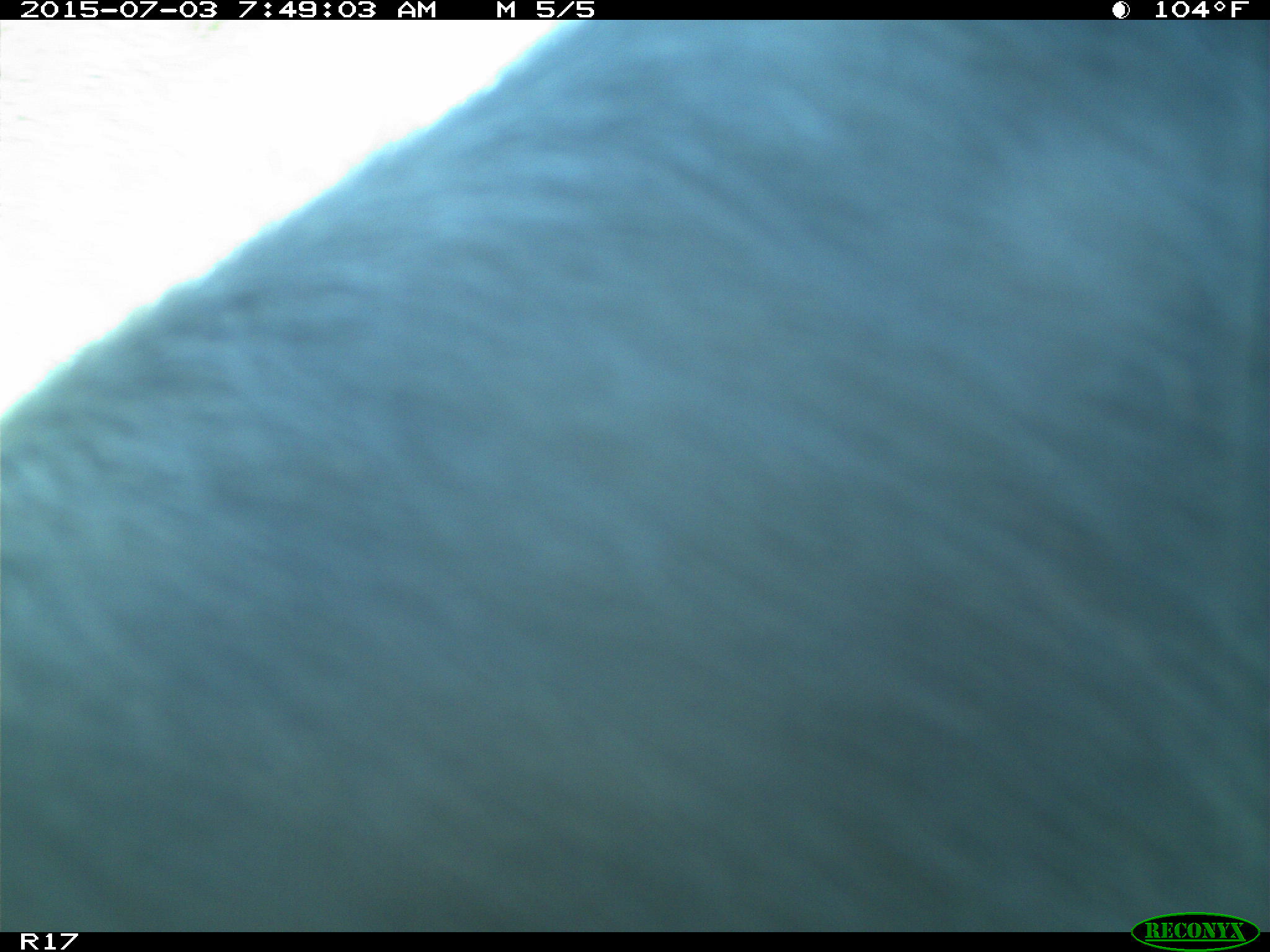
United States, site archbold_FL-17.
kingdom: Animalia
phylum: Chordata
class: Mammalia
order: Artiodactyla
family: Bovidae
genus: Bos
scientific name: Bos taurus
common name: domestic cow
Bos taurus (domestic cow).